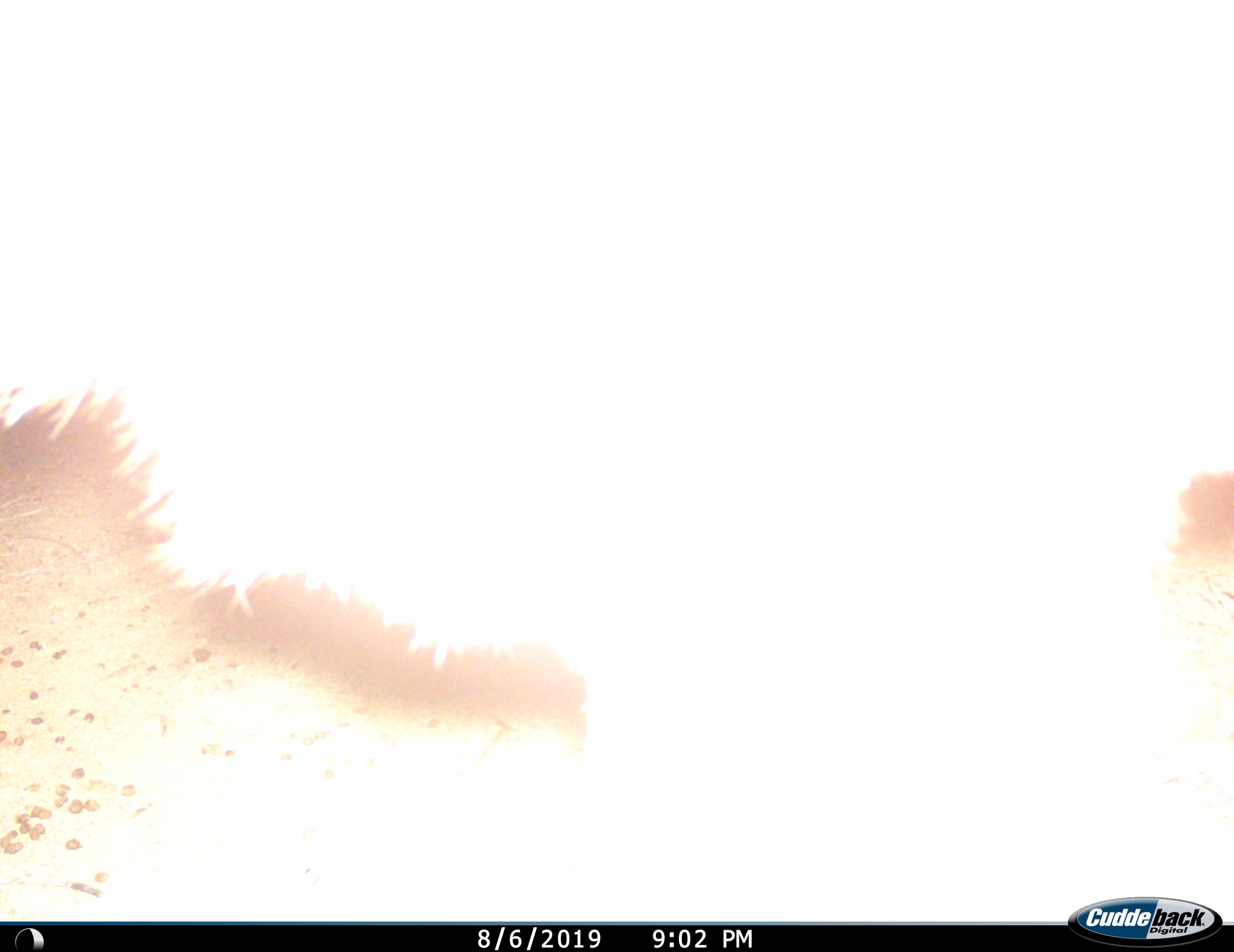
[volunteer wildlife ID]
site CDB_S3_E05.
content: unidentified animal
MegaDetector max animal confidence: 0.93